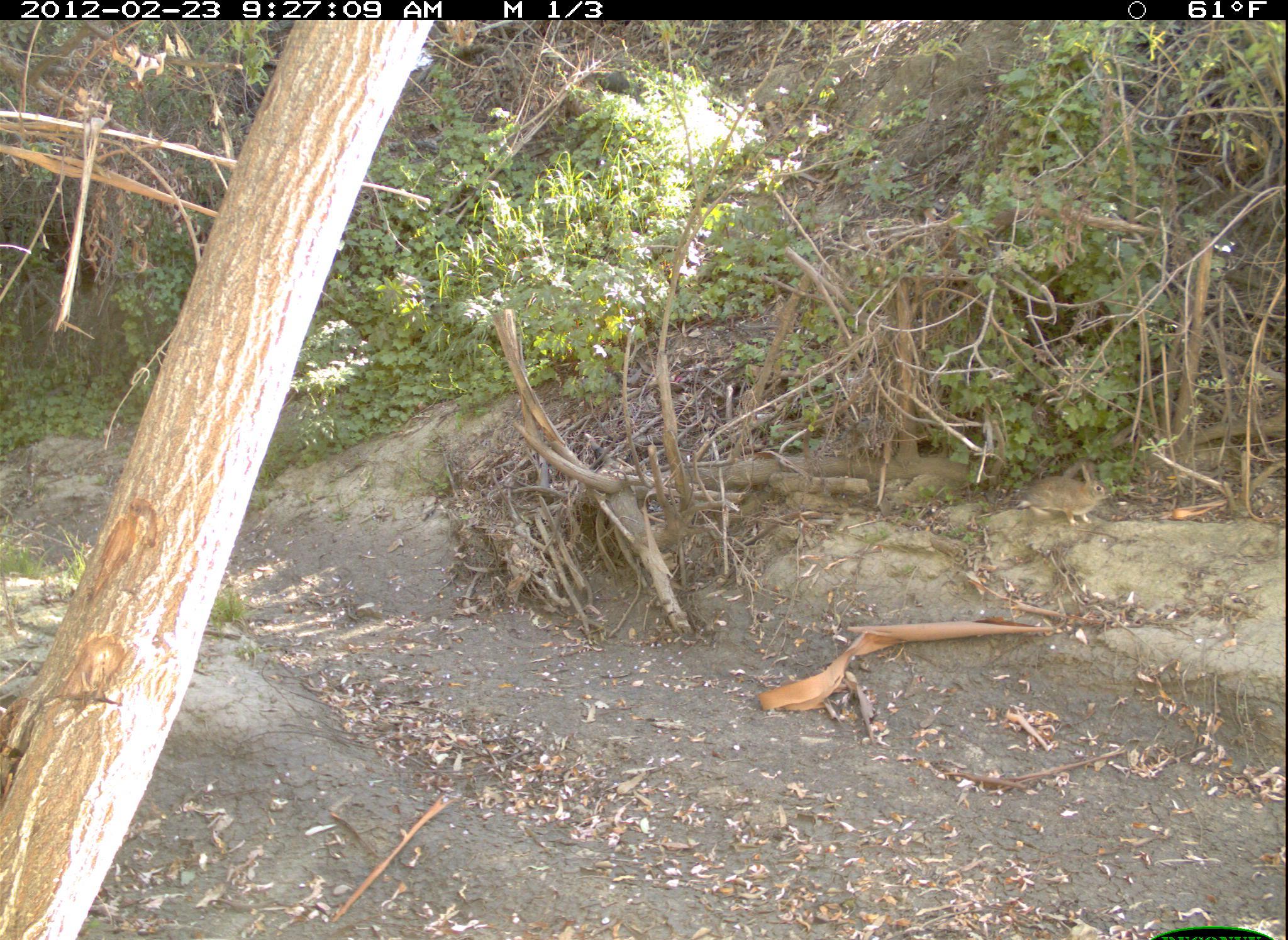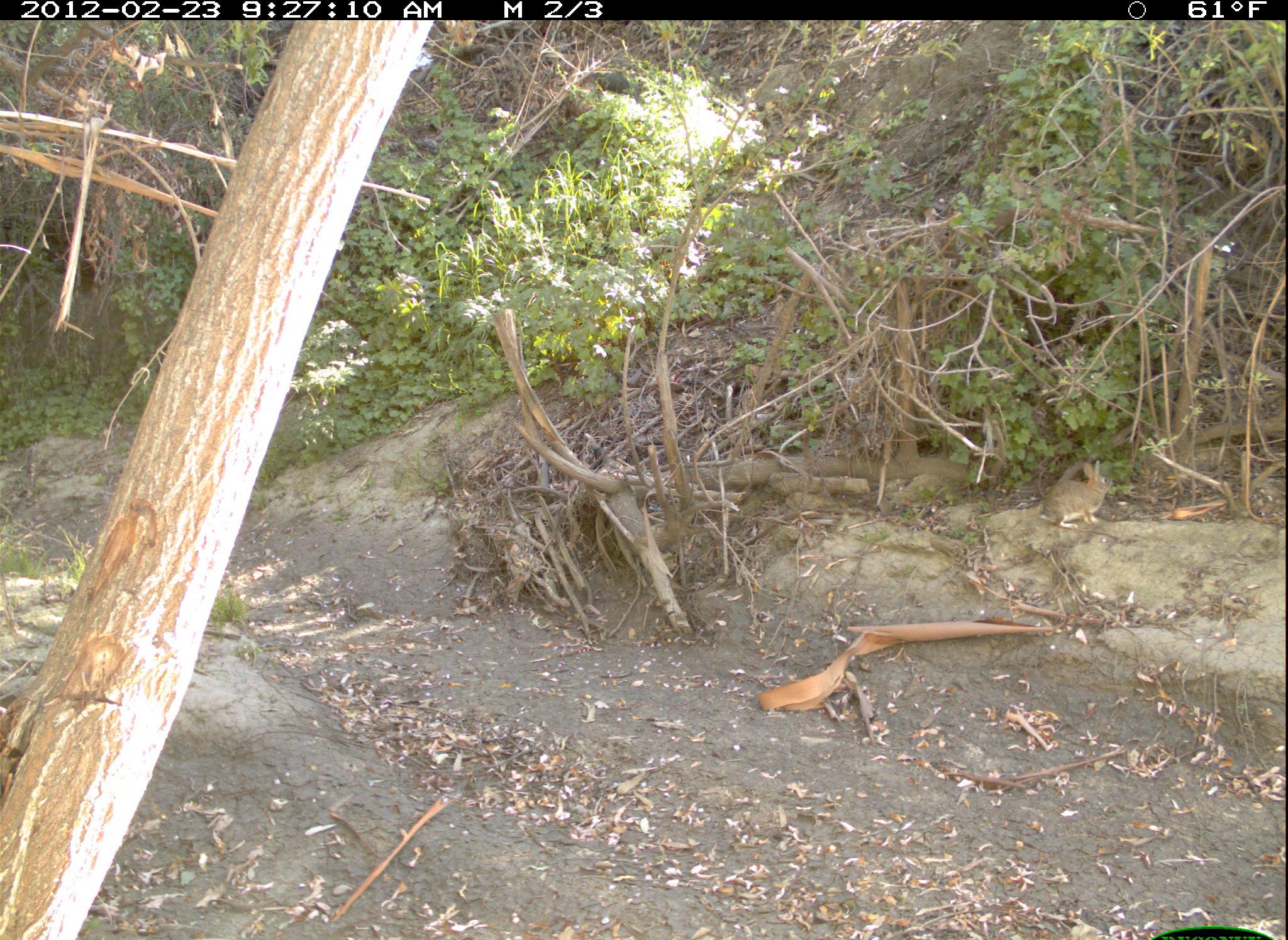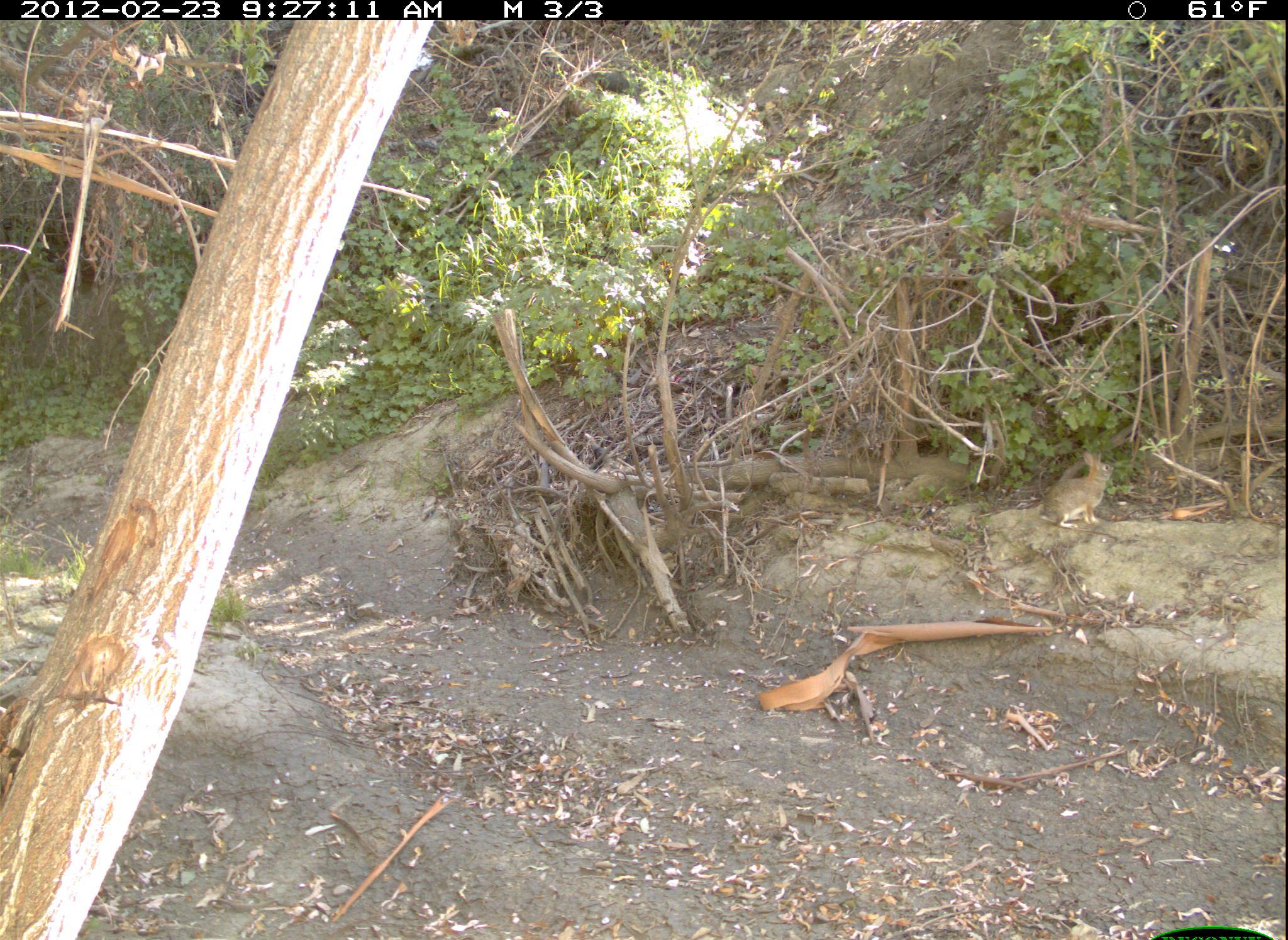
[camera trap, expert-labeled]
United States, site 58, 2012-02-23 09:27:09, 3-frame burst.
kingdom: Animalia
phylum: Chordata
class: Mammalia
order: Lagomorpha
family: Leporidae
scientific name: Leporidae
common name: rabbits and hares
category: rabbit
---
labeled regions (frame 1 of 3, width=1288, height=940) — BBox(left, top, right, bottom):
rabbit: BBox(1021, 463, 1111, 527)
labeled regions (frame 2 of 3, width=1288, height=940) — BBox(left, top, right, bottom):
rabbit: BBox(1041, 460, 1114, 530)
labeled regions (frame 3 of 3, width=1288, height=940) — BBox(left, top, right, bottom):
rabbit: BBox(1041, 452, 1113, 529)